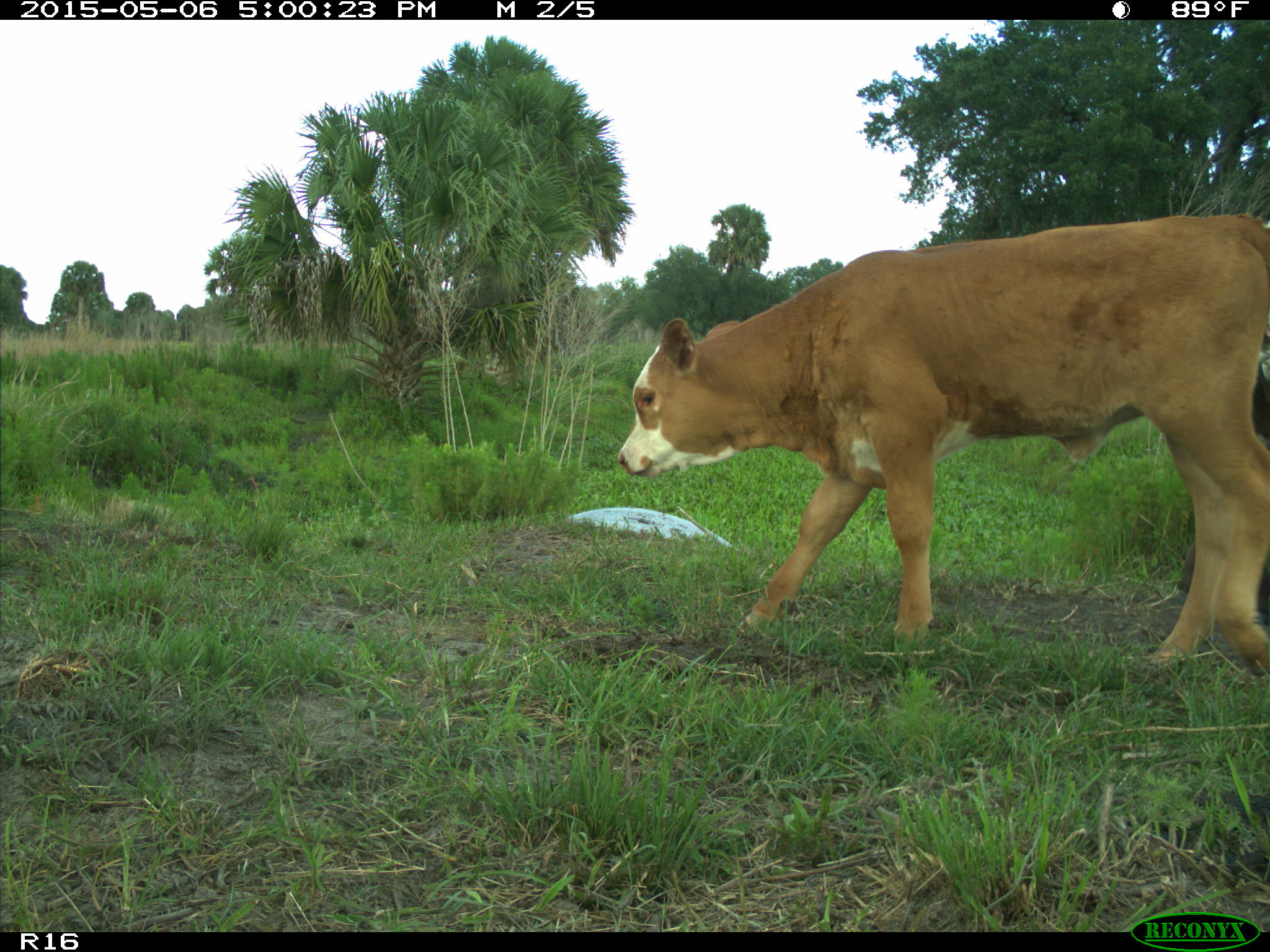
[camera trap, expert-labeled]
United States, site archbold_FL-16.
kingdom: Animalia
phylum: Chordata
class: Mammalia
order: Artiodactyla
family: Bovidae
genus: Bos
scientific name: Bos taurus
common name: domestic cow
Bos taurus (domestic cow).